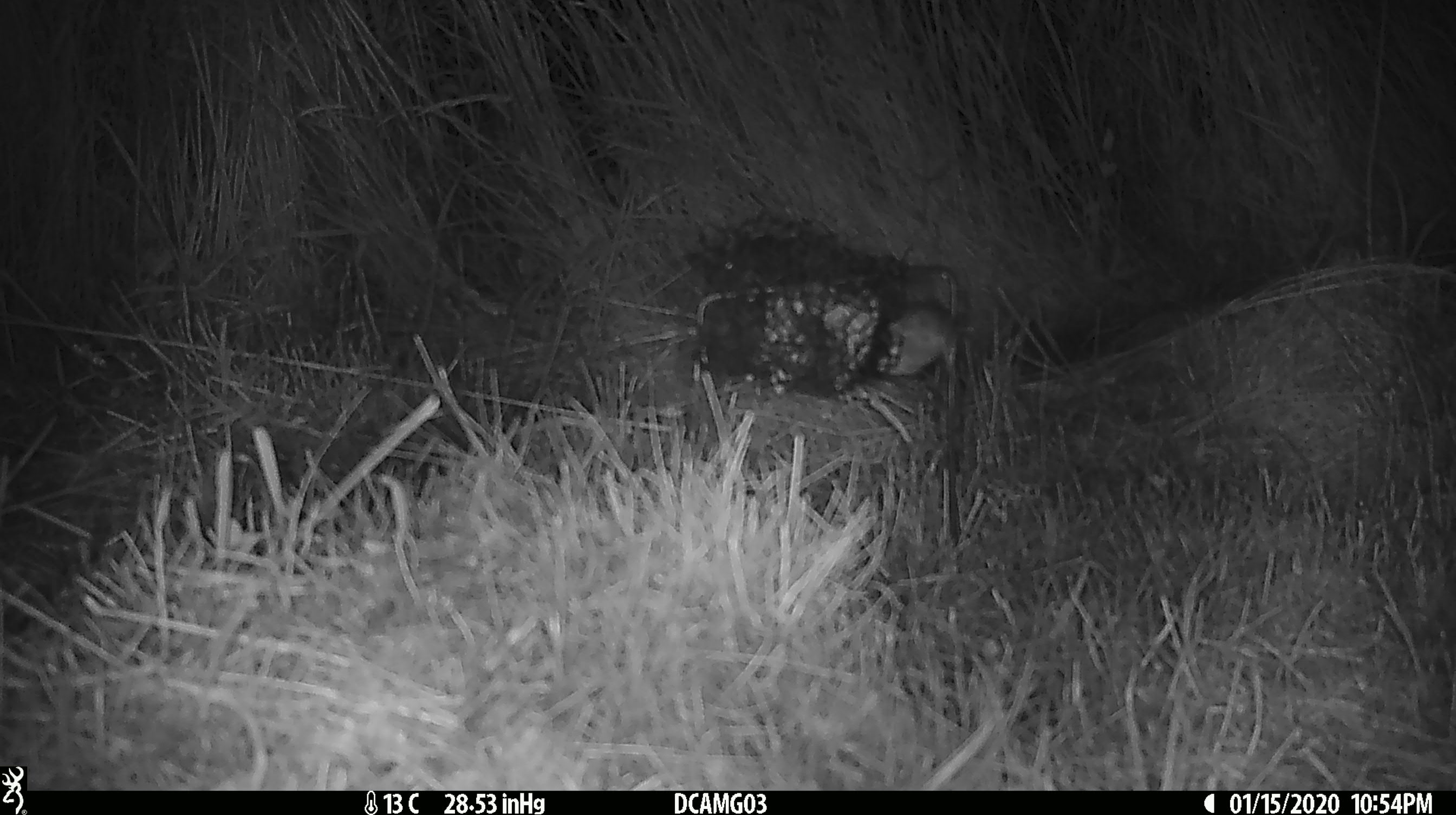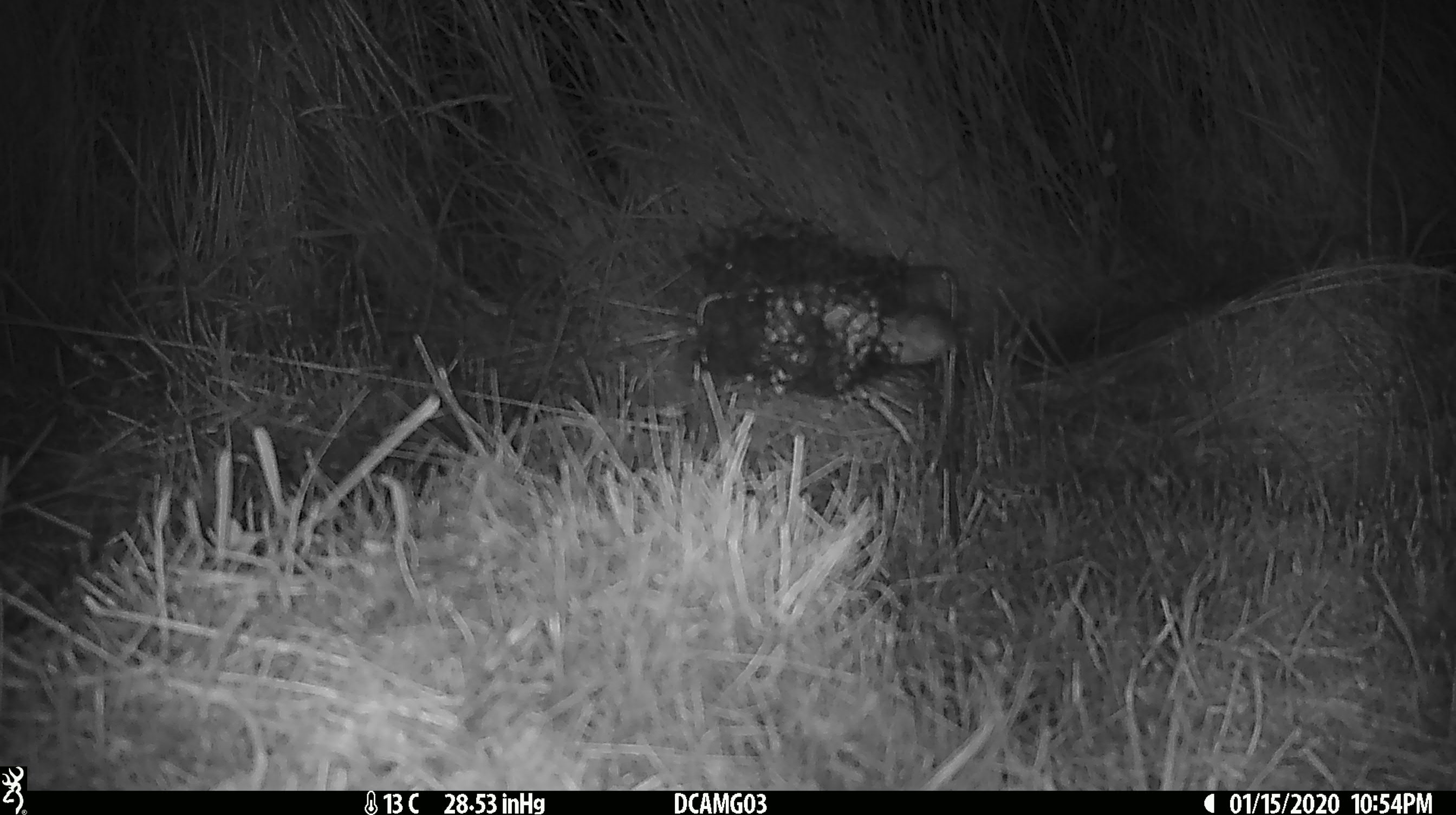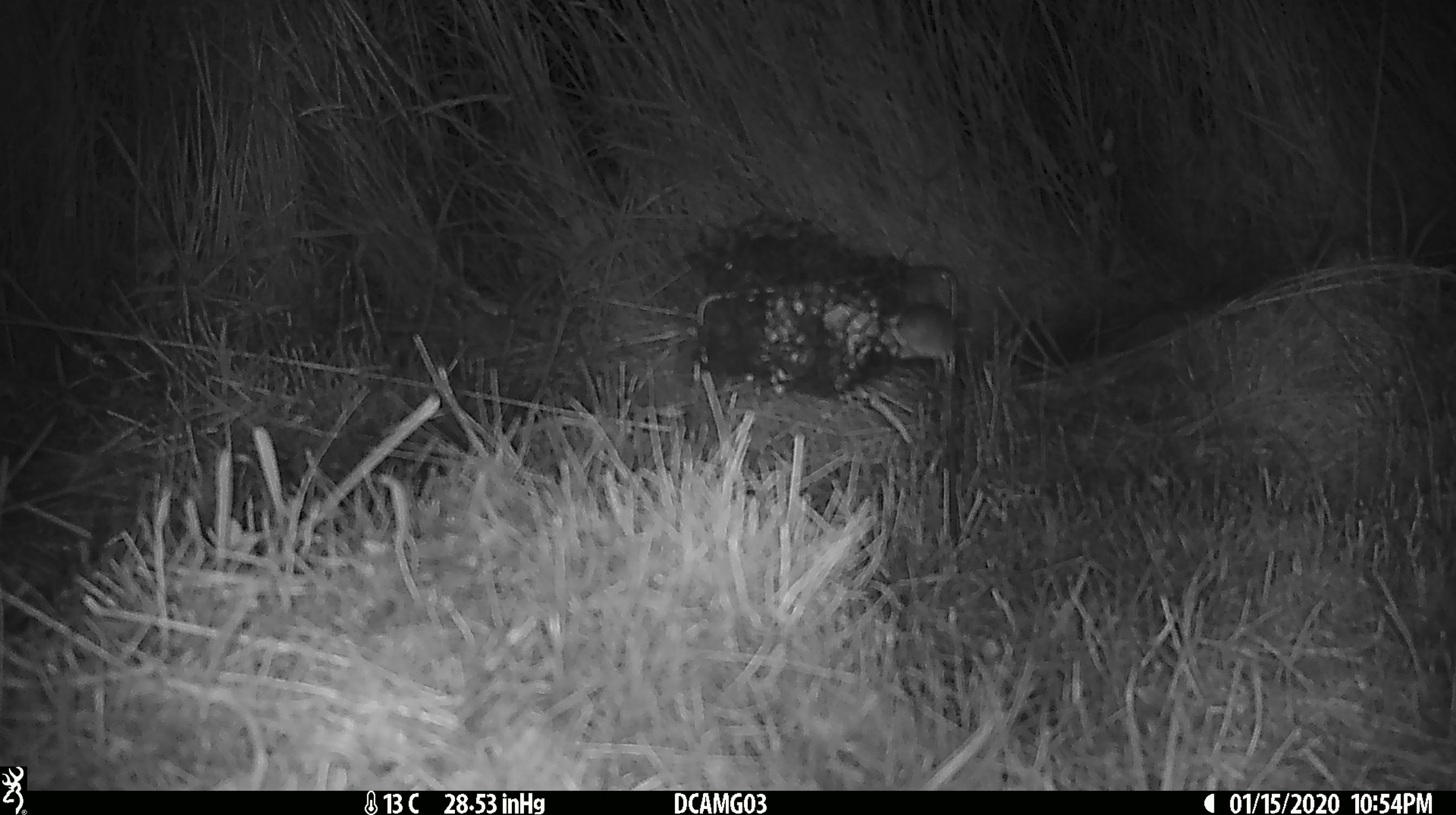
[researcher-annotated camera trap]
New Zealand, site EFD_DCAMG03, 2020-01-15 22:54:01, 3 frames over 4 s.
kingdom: Animalia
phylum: Chordata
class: Mammalia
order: Rodentia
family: Muridae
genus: Mus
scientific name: Mus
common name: mouse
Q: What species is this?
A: Mouse (Mus).